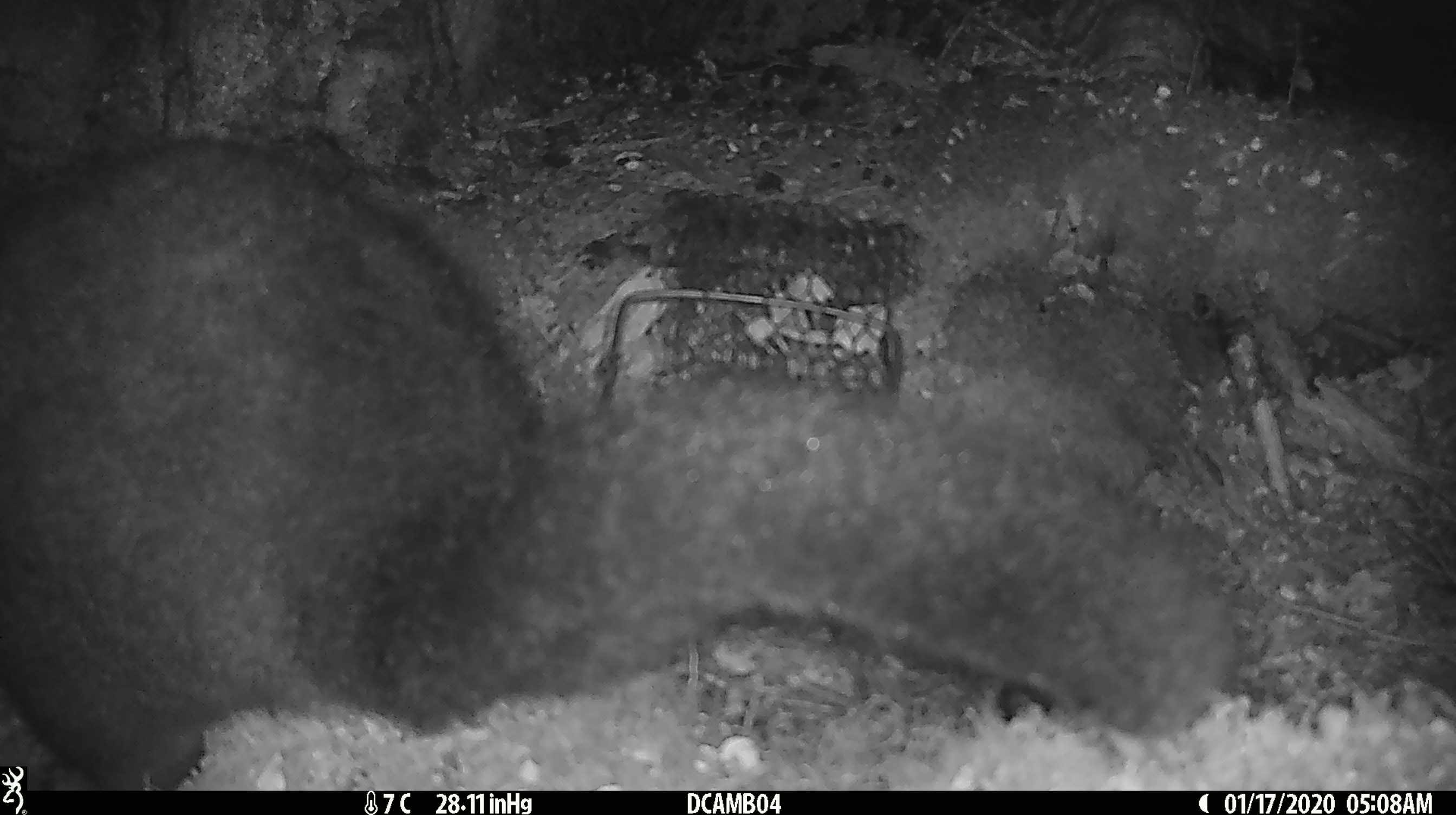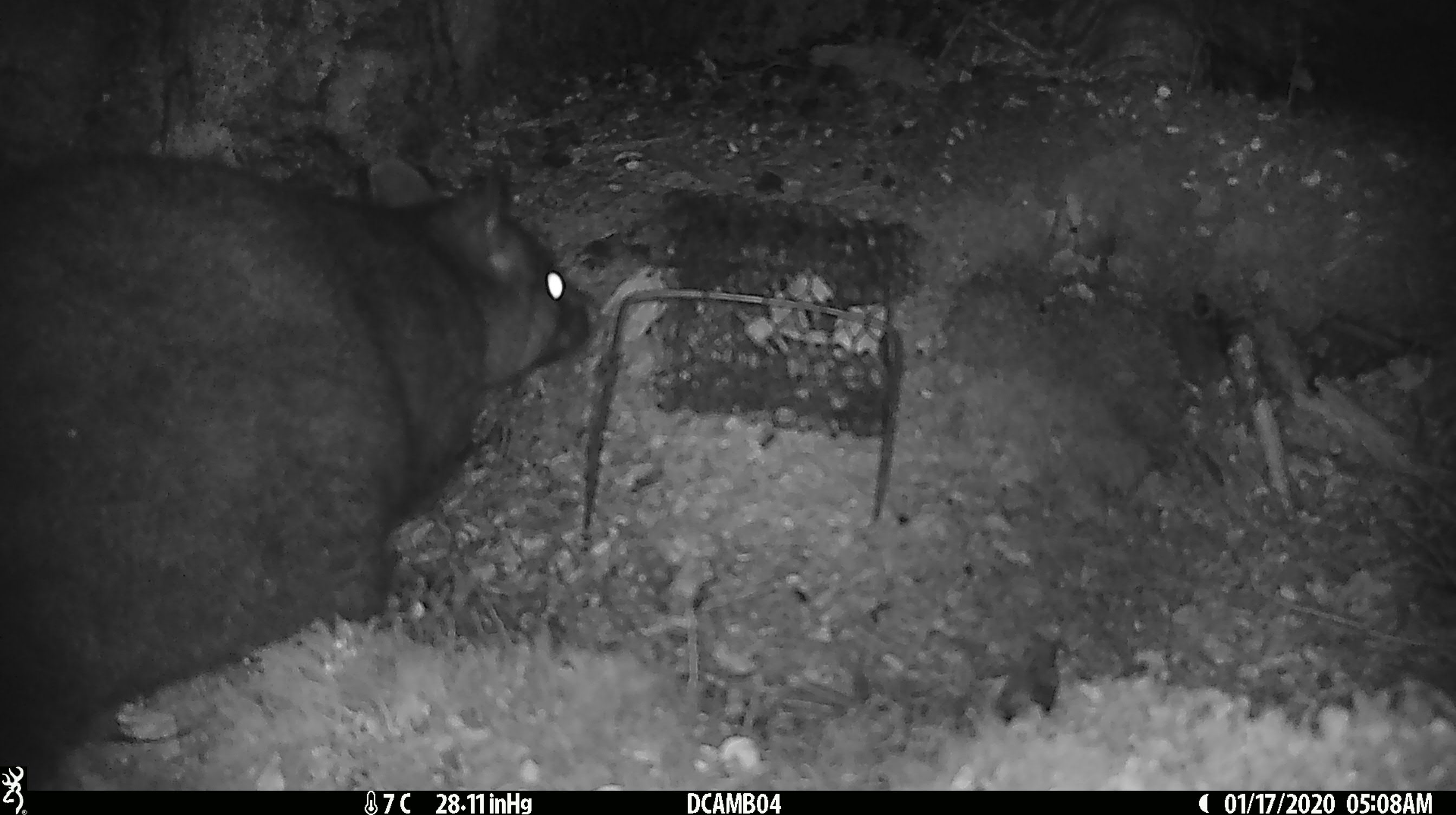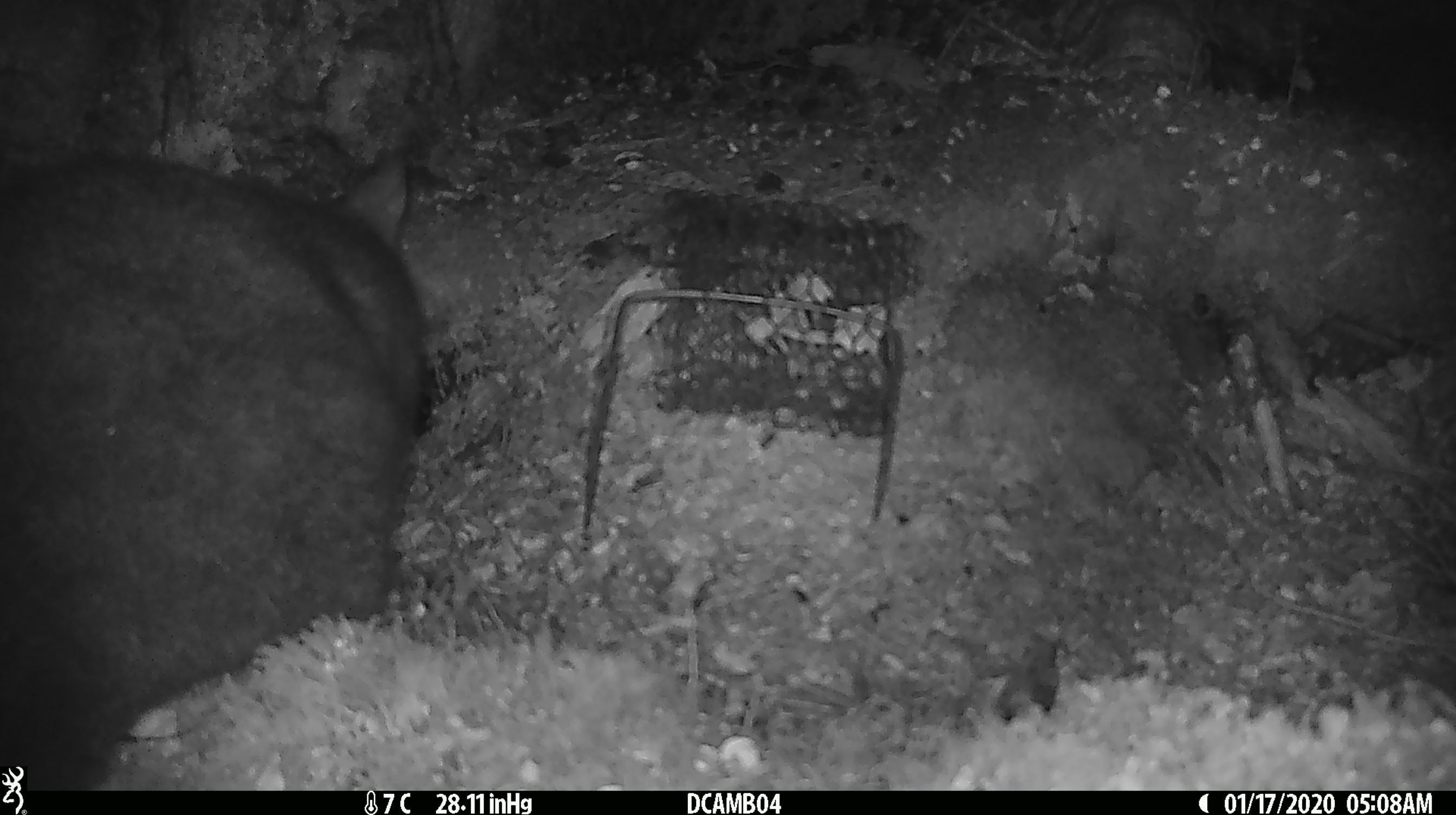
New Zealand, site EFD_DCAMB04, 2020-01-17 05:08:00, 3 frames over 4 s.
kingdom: Animalia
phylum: Chordata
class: Mammalia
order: Diprotodontia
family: Phalangeridae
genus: Trichosurus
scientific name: Trichosurus vulpecula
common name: common brushtail possum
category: possum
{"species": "possum (common brushtail possum) (Trichosurus vulpecula)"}